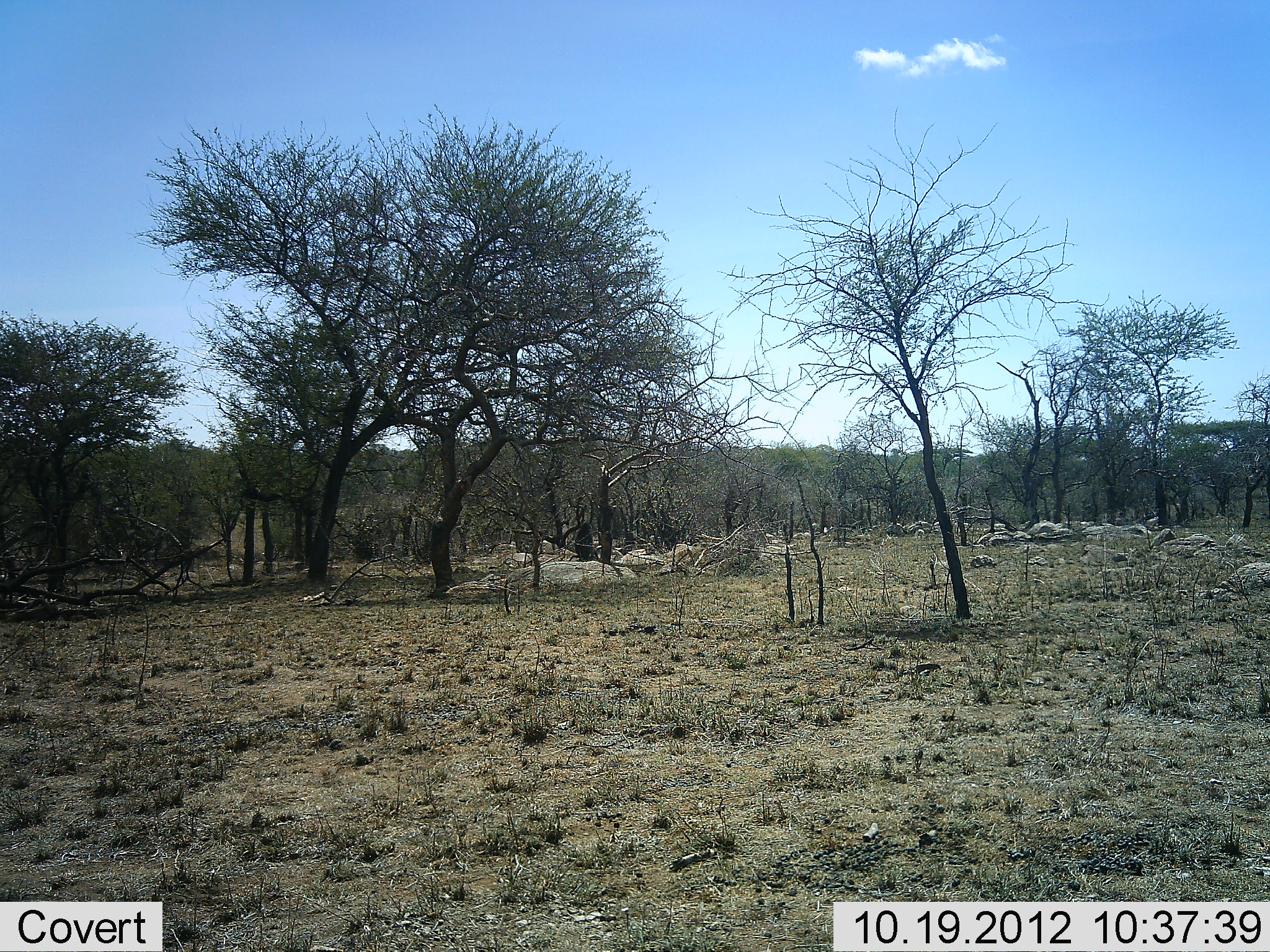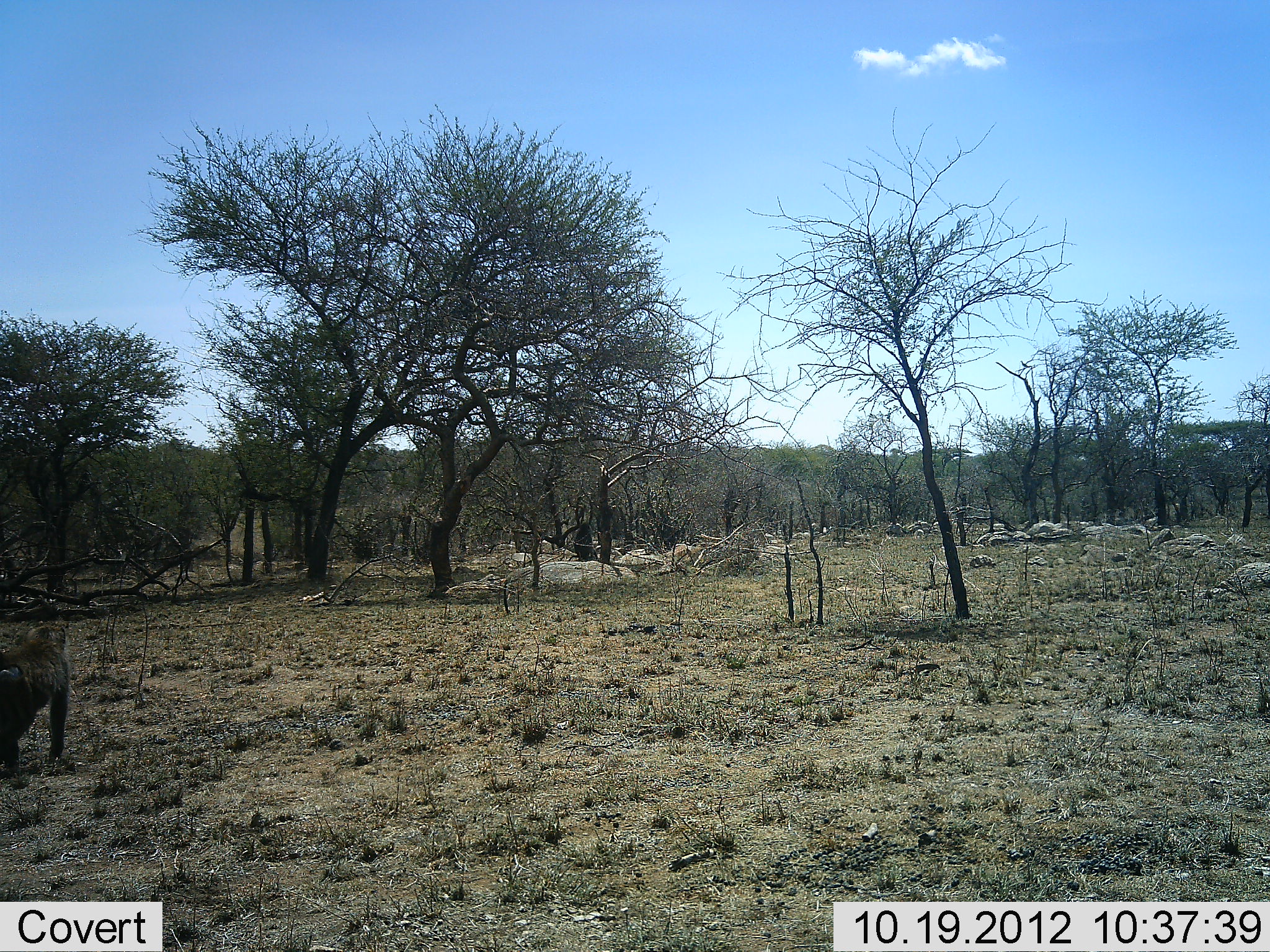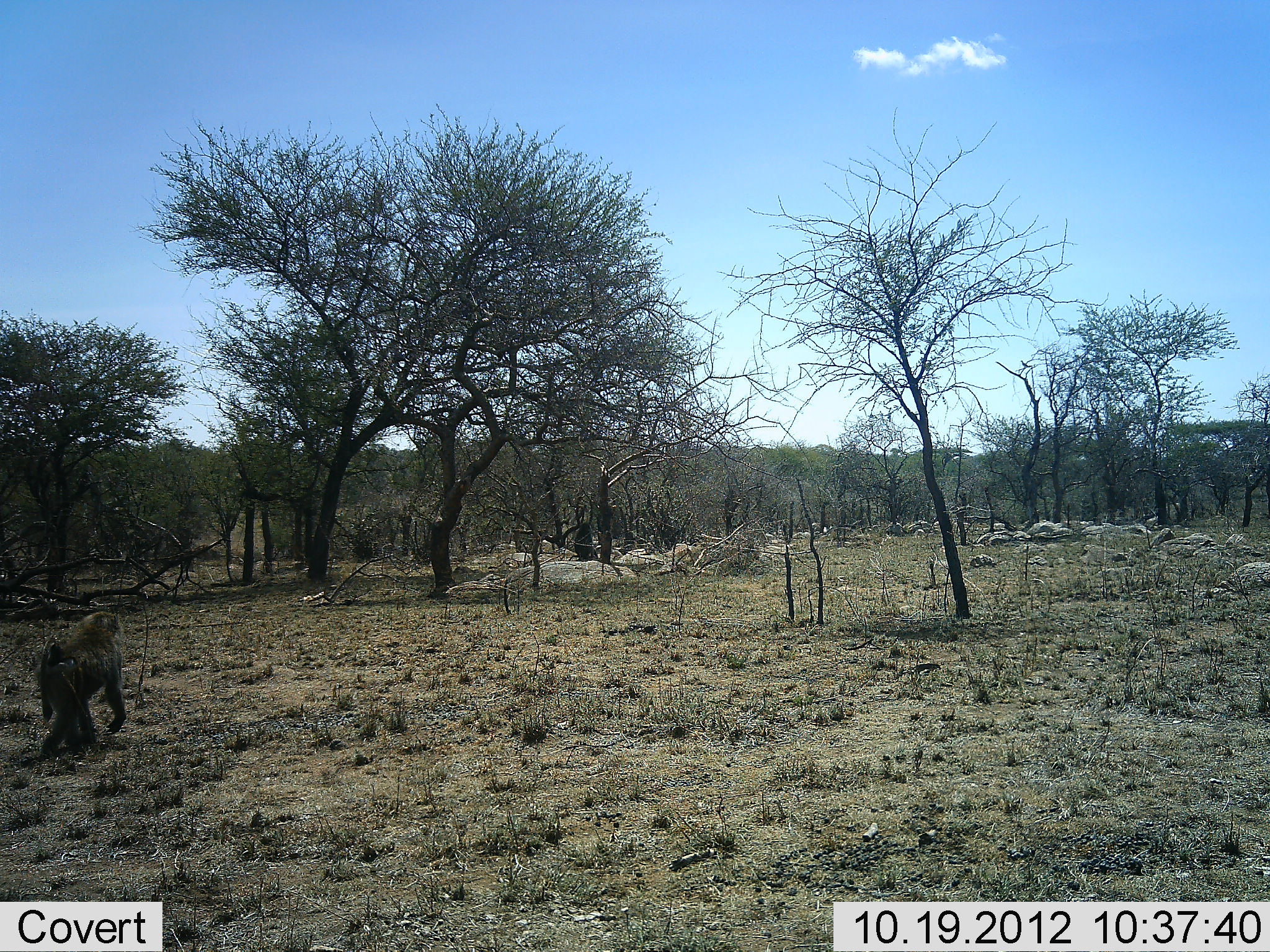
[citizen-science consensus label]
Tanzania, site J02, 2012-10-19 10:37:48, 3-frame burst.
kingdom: Animalia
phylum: Chordata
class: Mammalia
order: Primates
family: Cercopithecidae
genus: Papio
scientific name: Papio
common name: baboon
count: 1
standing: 0%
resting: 0%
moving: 100%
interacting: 0%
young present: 0%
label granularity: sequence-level